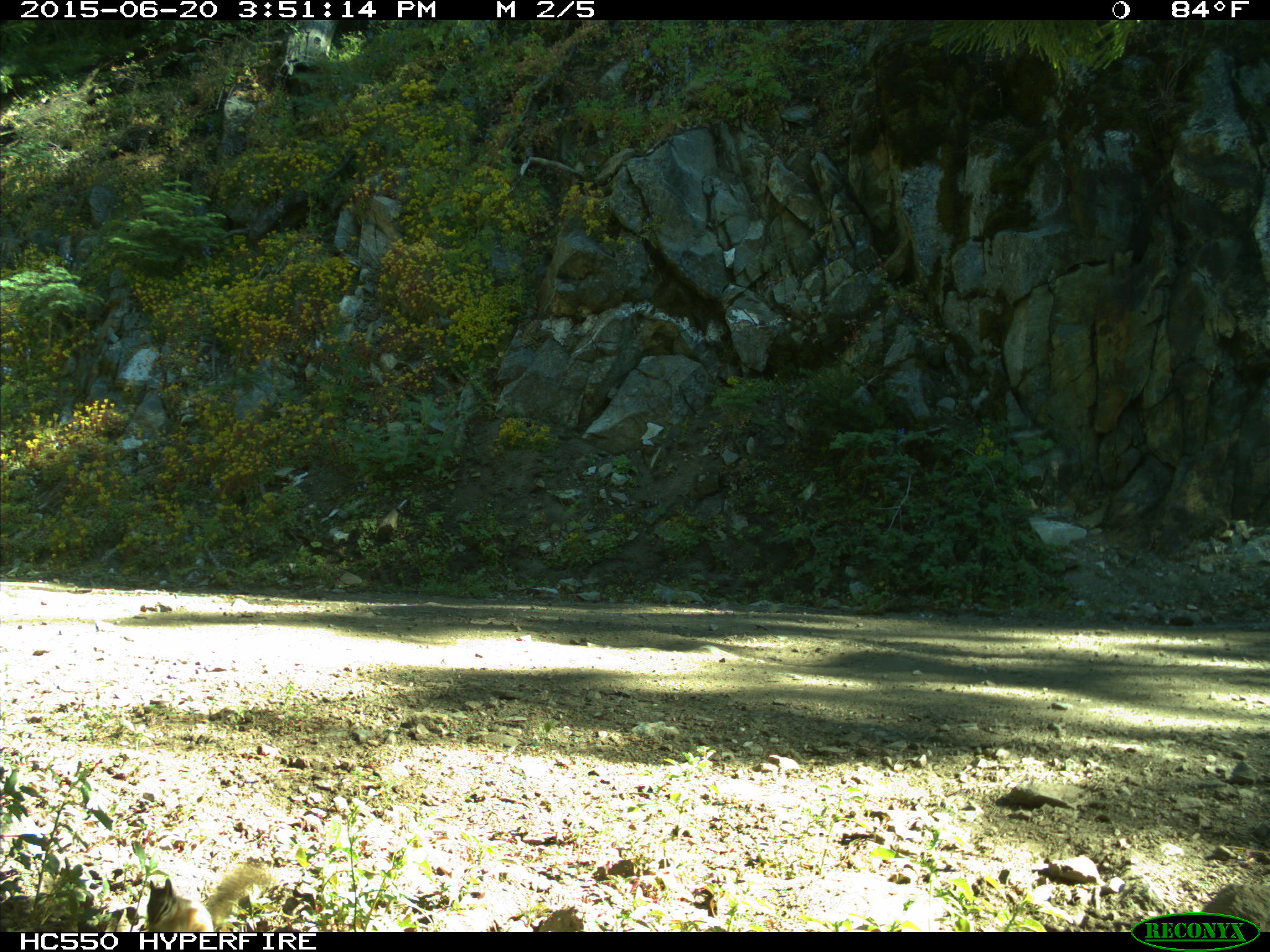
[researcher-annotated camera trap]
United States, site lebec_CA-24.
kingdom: Animalia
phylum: Chordata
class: Mammalia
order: Rodentia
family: Sciuridae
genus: Tamias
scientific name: Tamias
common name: chipmunk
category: unidentified chipmunk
Unidentified chipmunk (chipmunk) (Tamias).